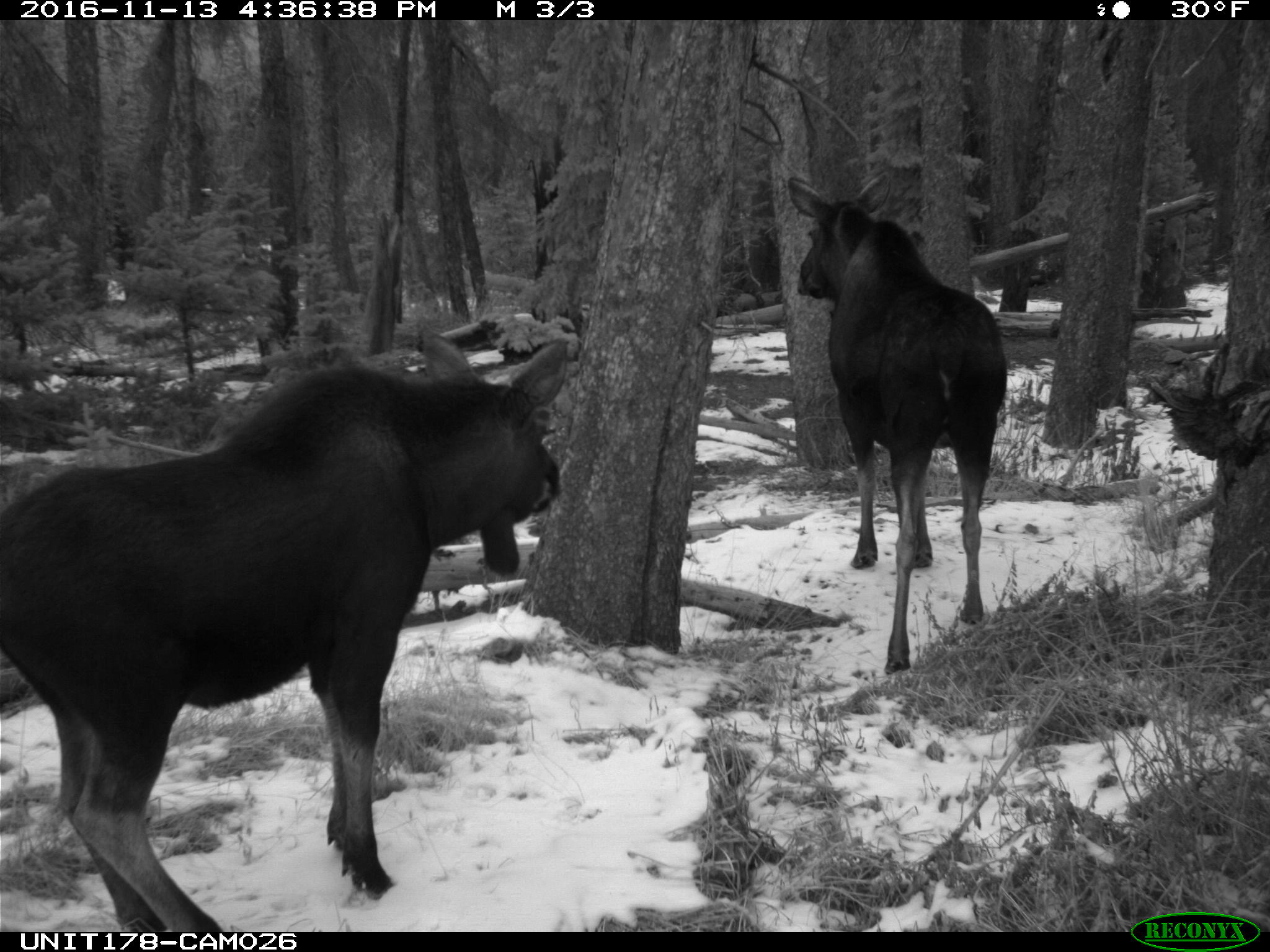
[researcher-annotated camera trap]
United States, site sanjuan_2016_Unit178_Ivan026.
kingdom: Animalia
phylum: Chordata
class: Mammalia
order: Artiodactyla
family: Cervidae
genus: Alces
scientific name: Alces alces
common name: moose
Alces alces (moose).